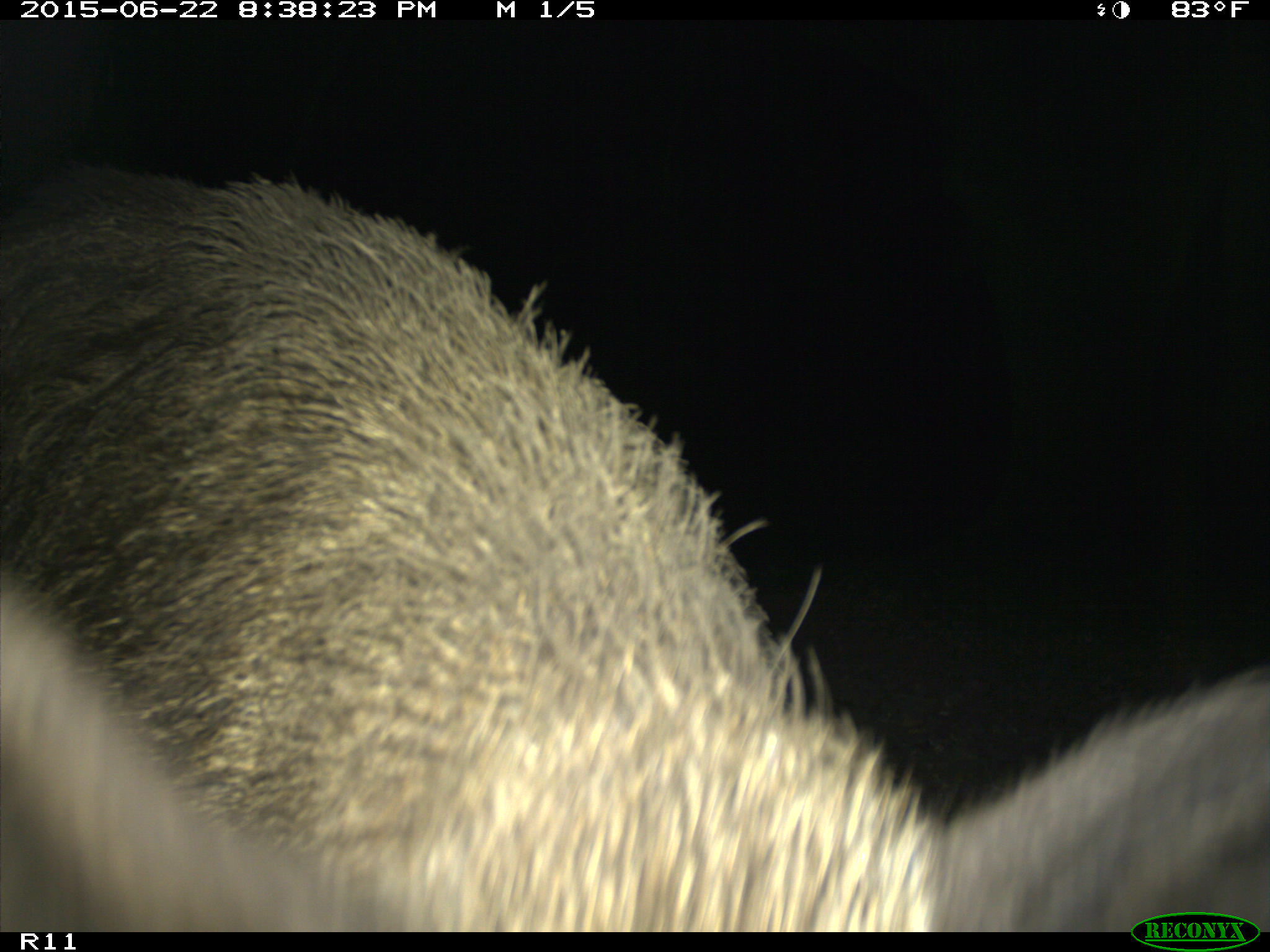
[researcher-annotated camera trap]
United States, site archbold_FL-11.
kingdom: Animalia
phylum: Chordata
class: Mammalia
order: Artiodactyla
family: Suidae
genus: Sus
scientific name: Sus scrofa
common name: wild boar